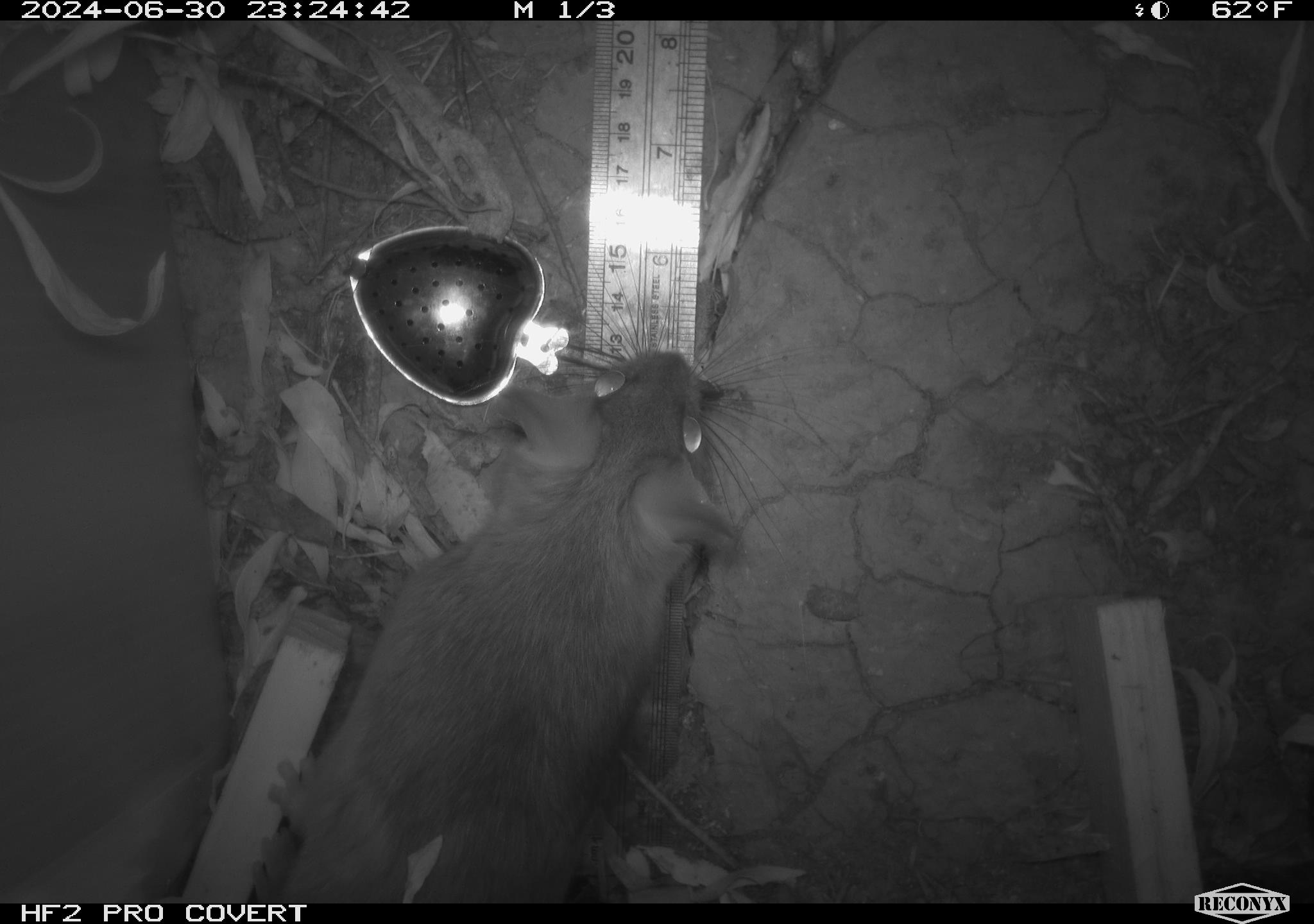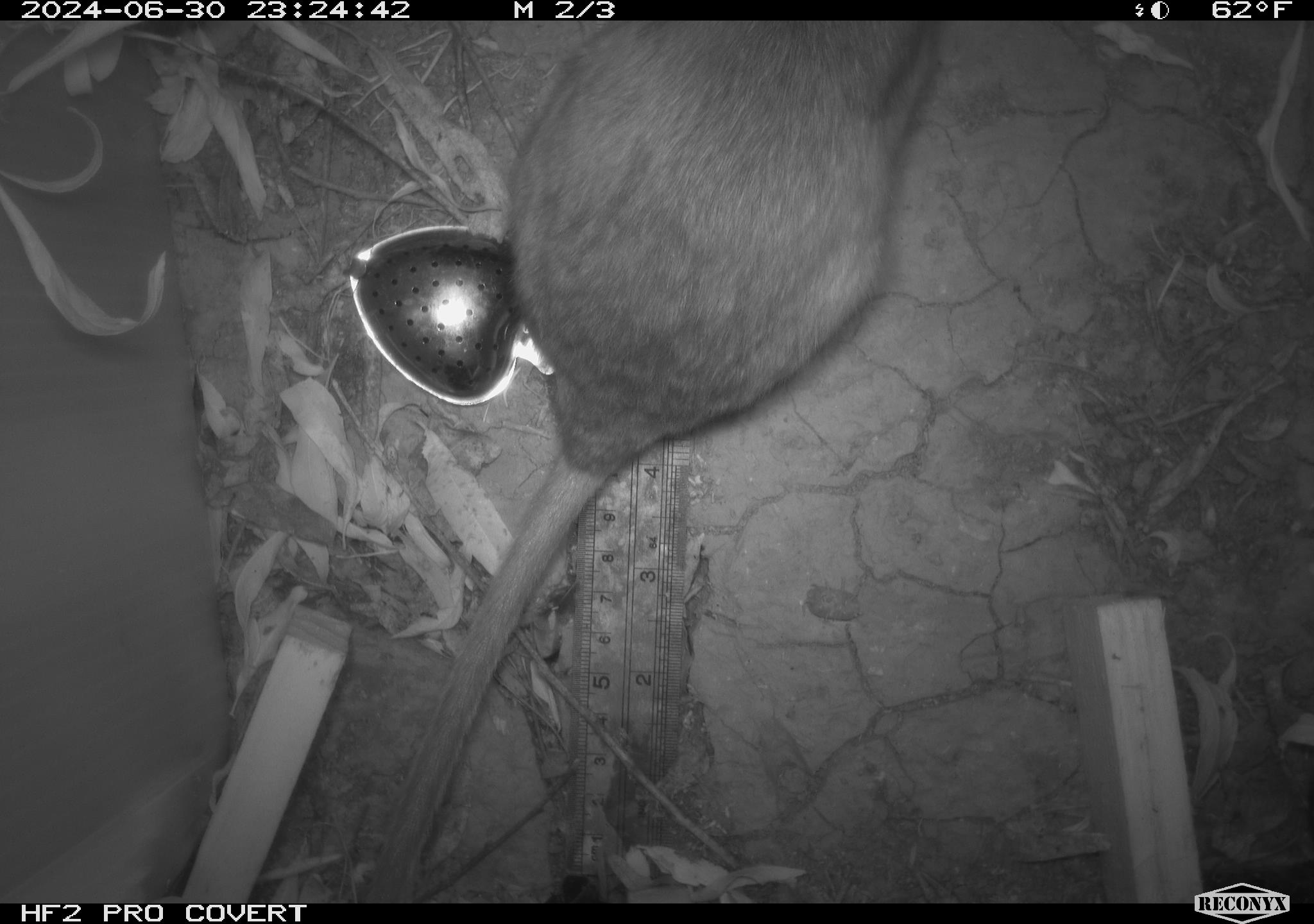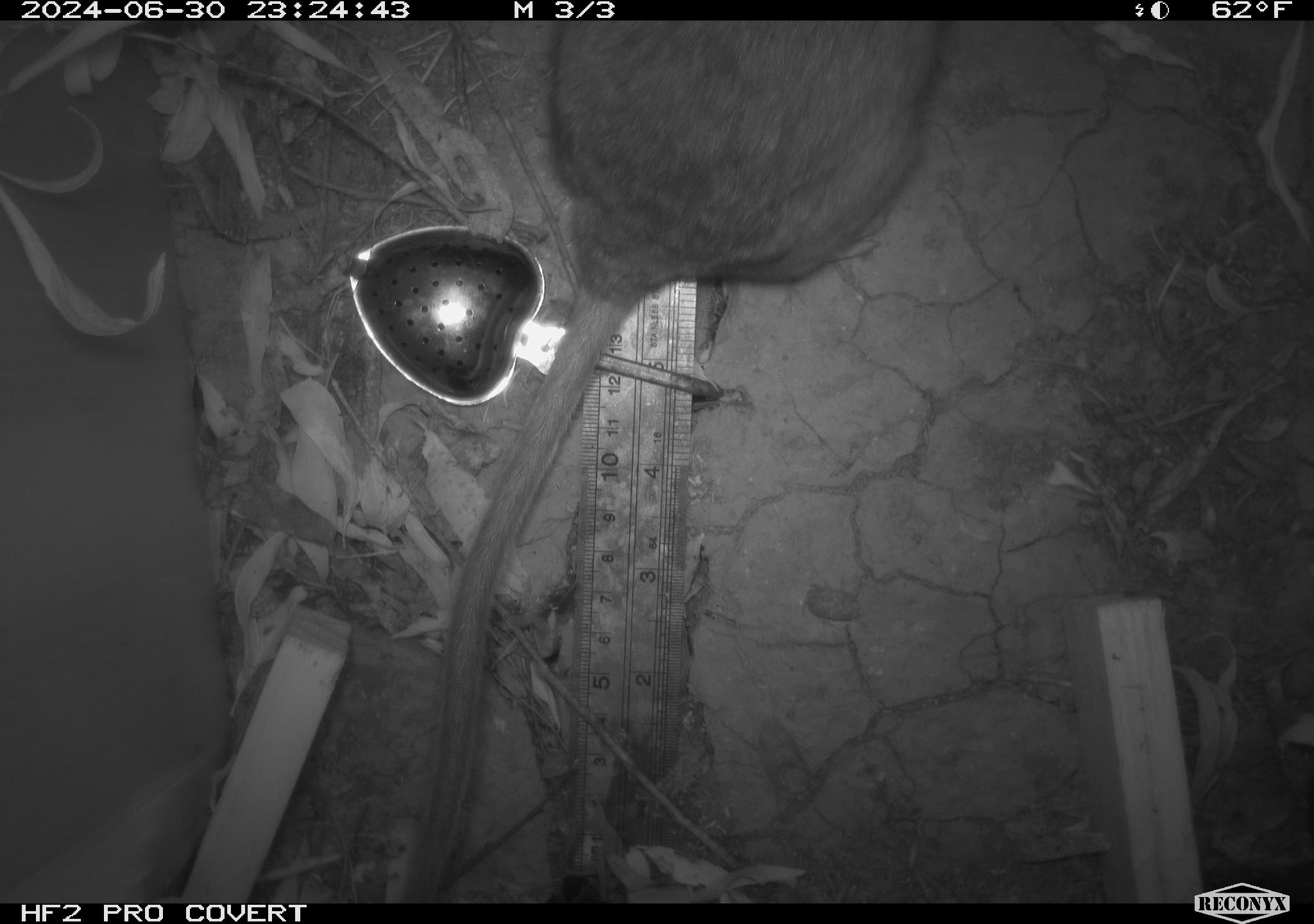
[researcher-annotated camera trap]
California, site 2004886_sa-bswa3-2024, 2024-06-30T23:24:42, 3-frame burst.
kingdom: Animalia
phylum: Chordata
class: Mammalia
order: Rodentia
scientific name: Rodentia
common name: woodrat or rat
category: woodrat or rat species